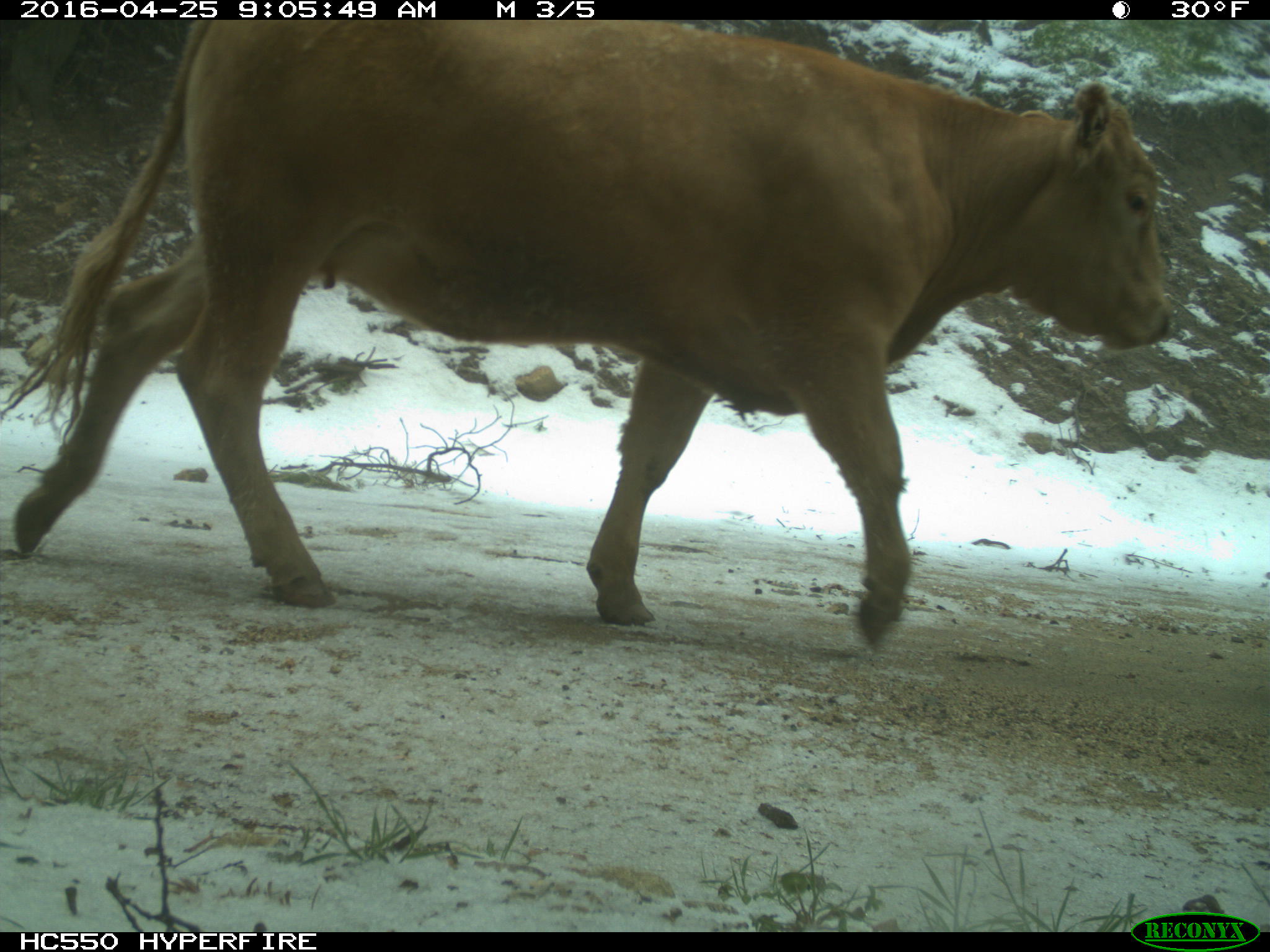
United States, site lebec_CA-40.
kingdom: Animalia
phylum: Chordata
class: Mammalia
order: Artiodactyla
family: Bovidae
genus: Bos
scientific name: Bos taurus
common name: domestic cow